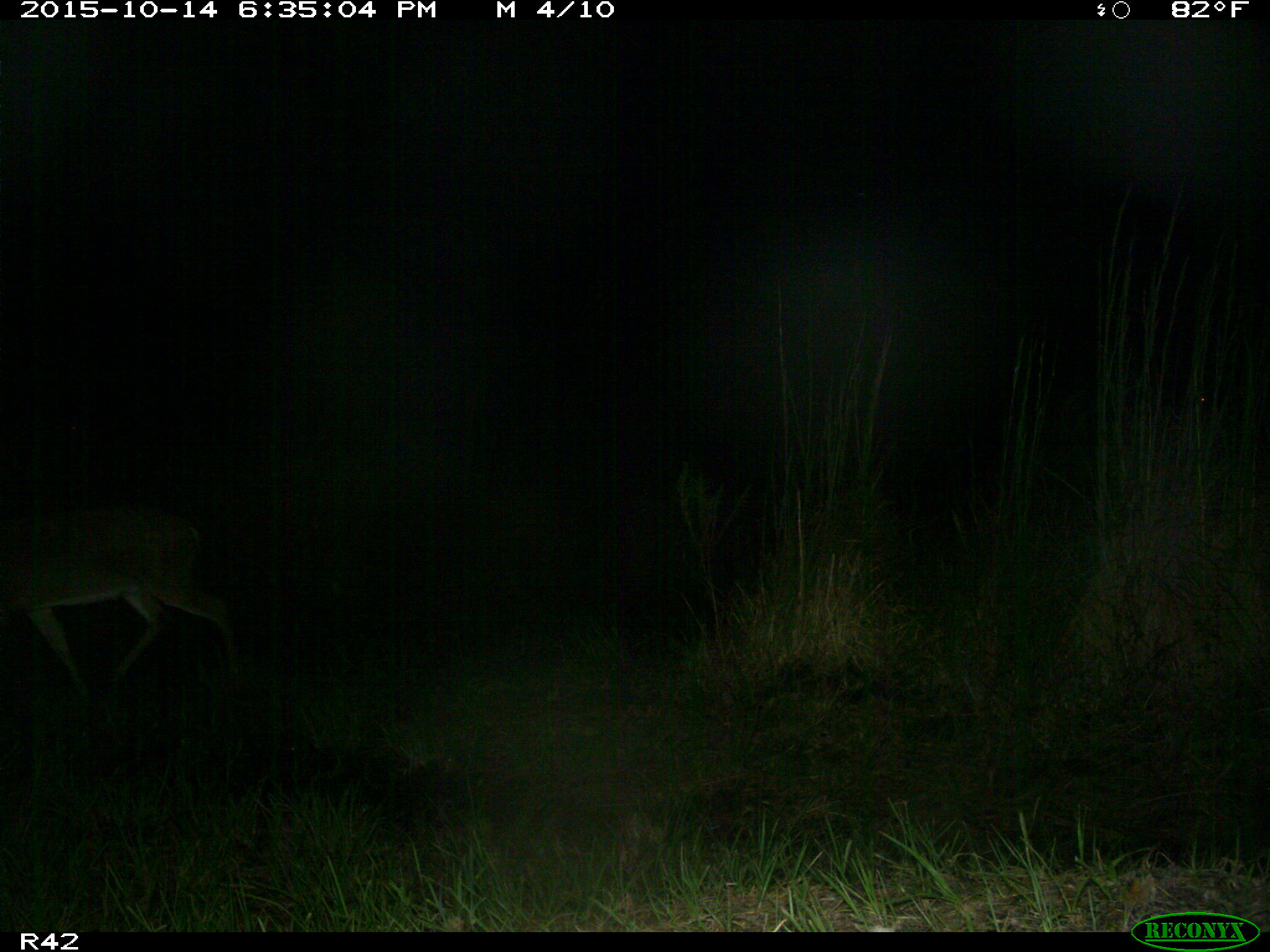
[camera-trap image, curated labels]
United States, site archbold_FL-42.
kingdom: Animalia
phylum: Chordata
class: Mammalia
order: Artiodactyla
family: Cervidae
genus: Odocoileus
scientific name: Odocoileus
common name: deer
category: unidentified deer